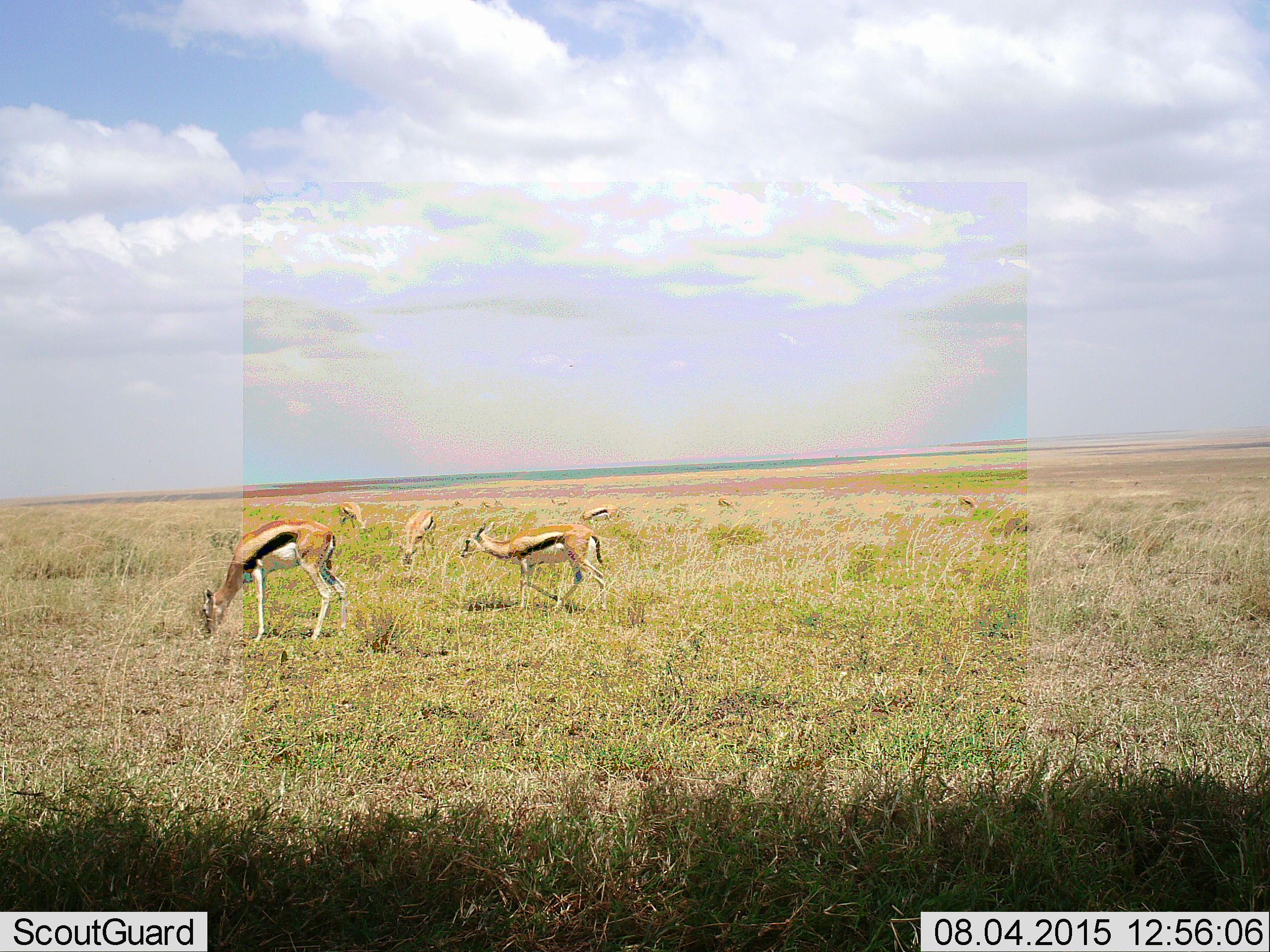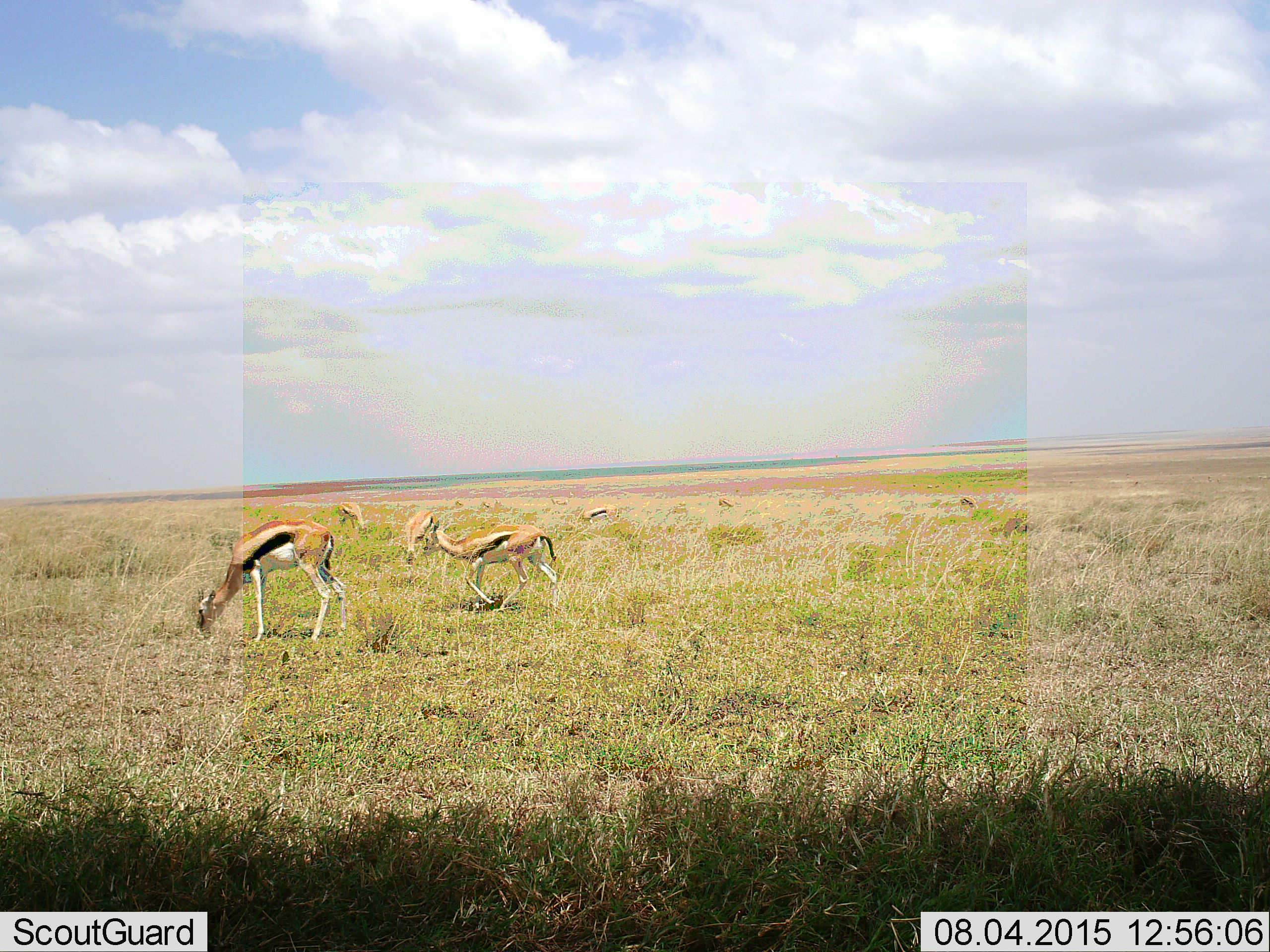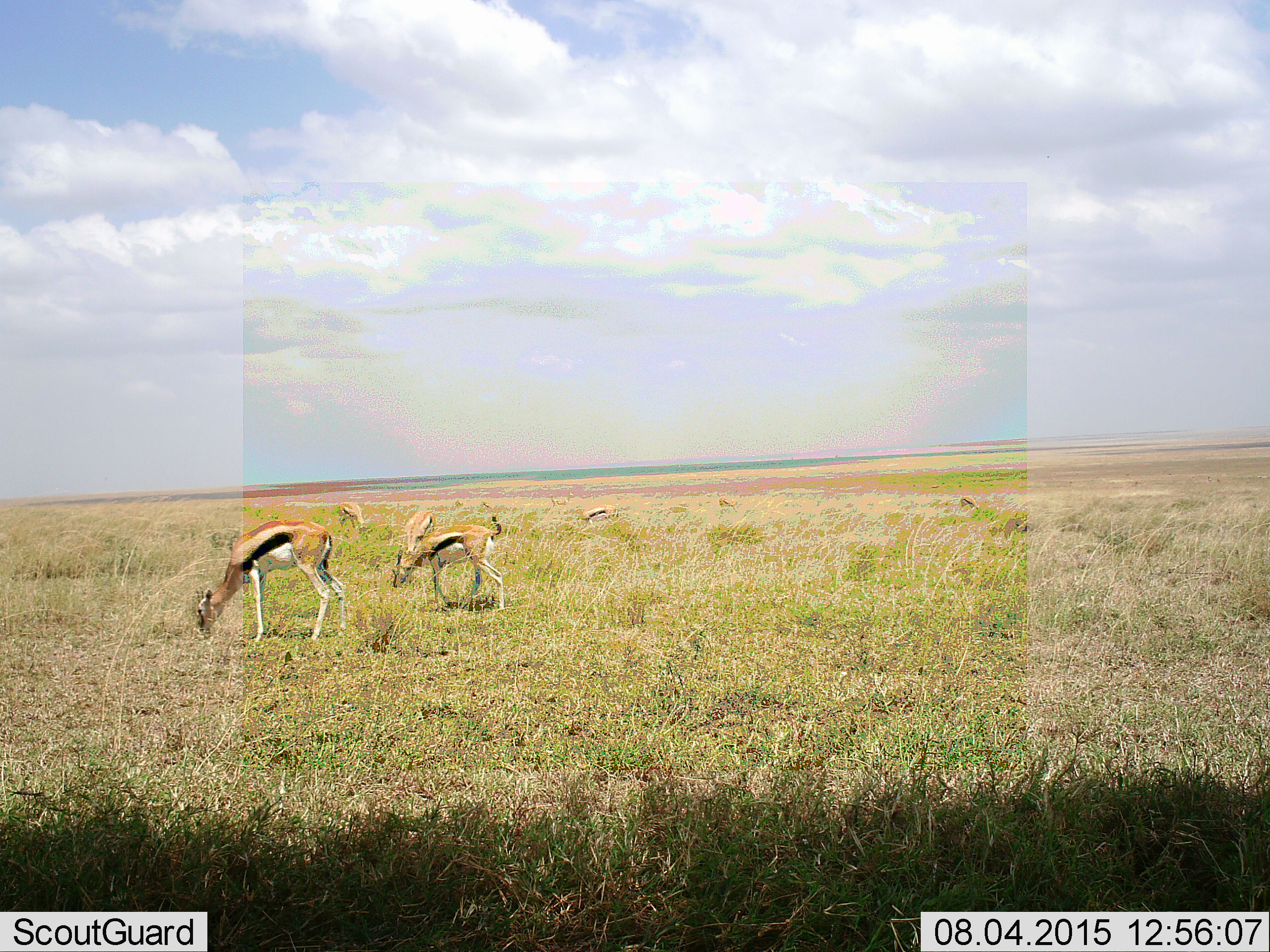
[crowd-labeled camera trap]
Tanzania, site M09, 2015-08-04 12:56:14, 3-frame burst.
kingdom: Animalia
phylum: Chordata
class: Mammalia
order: Artiodactyla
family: Bovidae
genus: Eudorcas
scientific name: Eudorcas thomsonii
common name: thomson's gazelle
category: gazellethomsons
Gazellethomsons (thomson's gazelle) (Eudorcas thomsonii), count 10. Behavior (volunteer vote fractions): standing 70%, resting 0%, moving 60%, interacting 0%. Young present (vote fraction): 10%. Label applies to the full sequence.